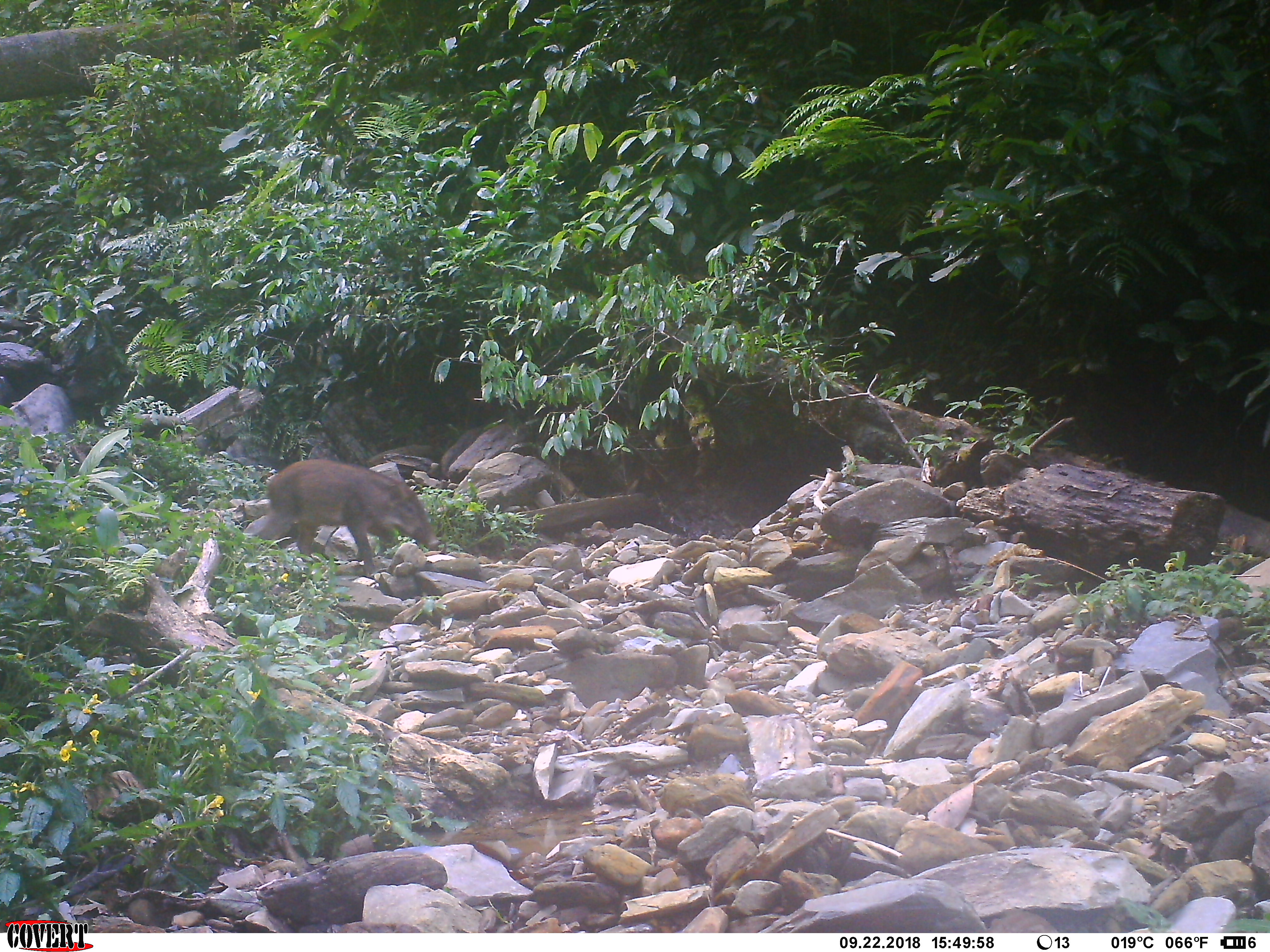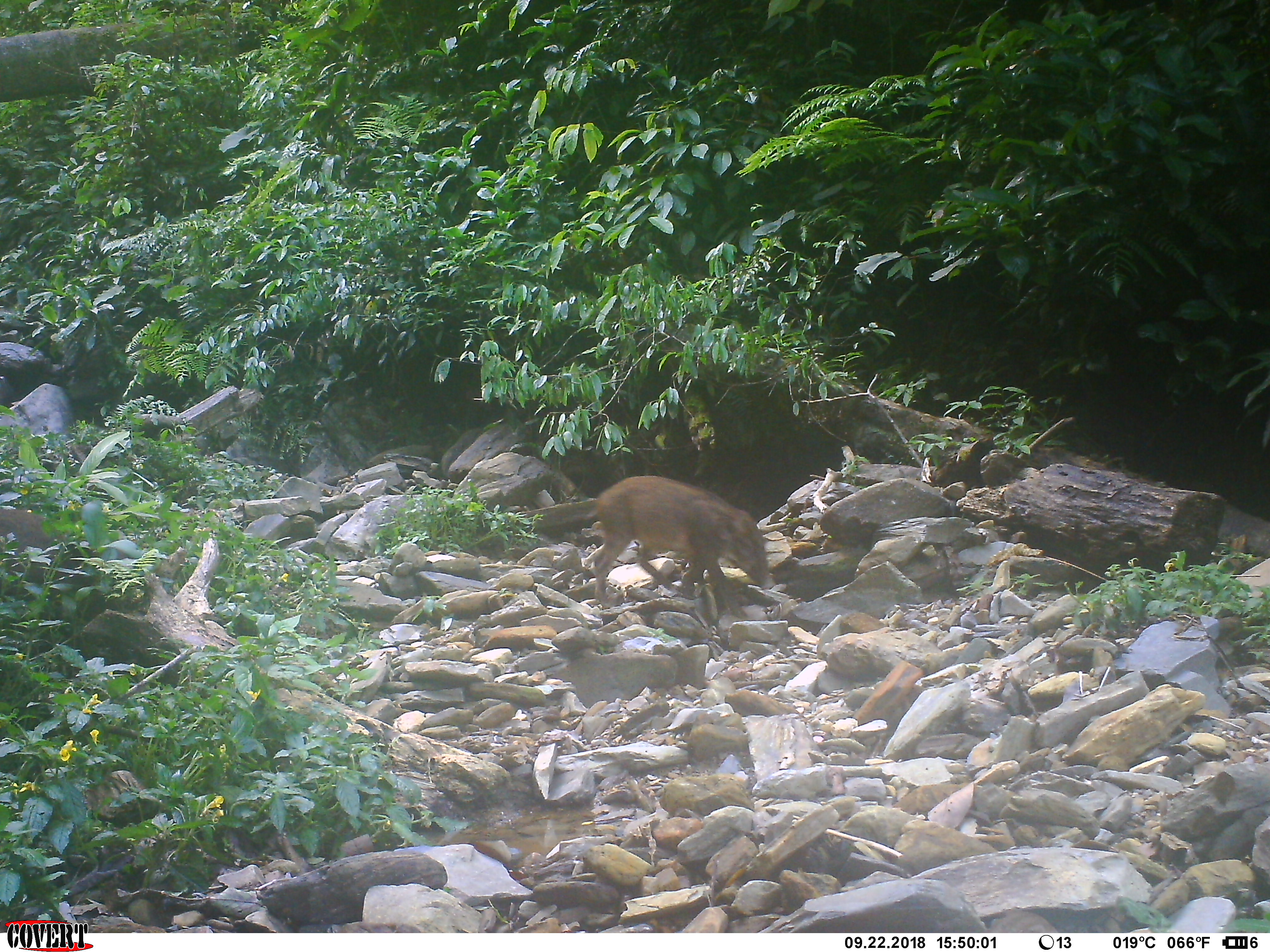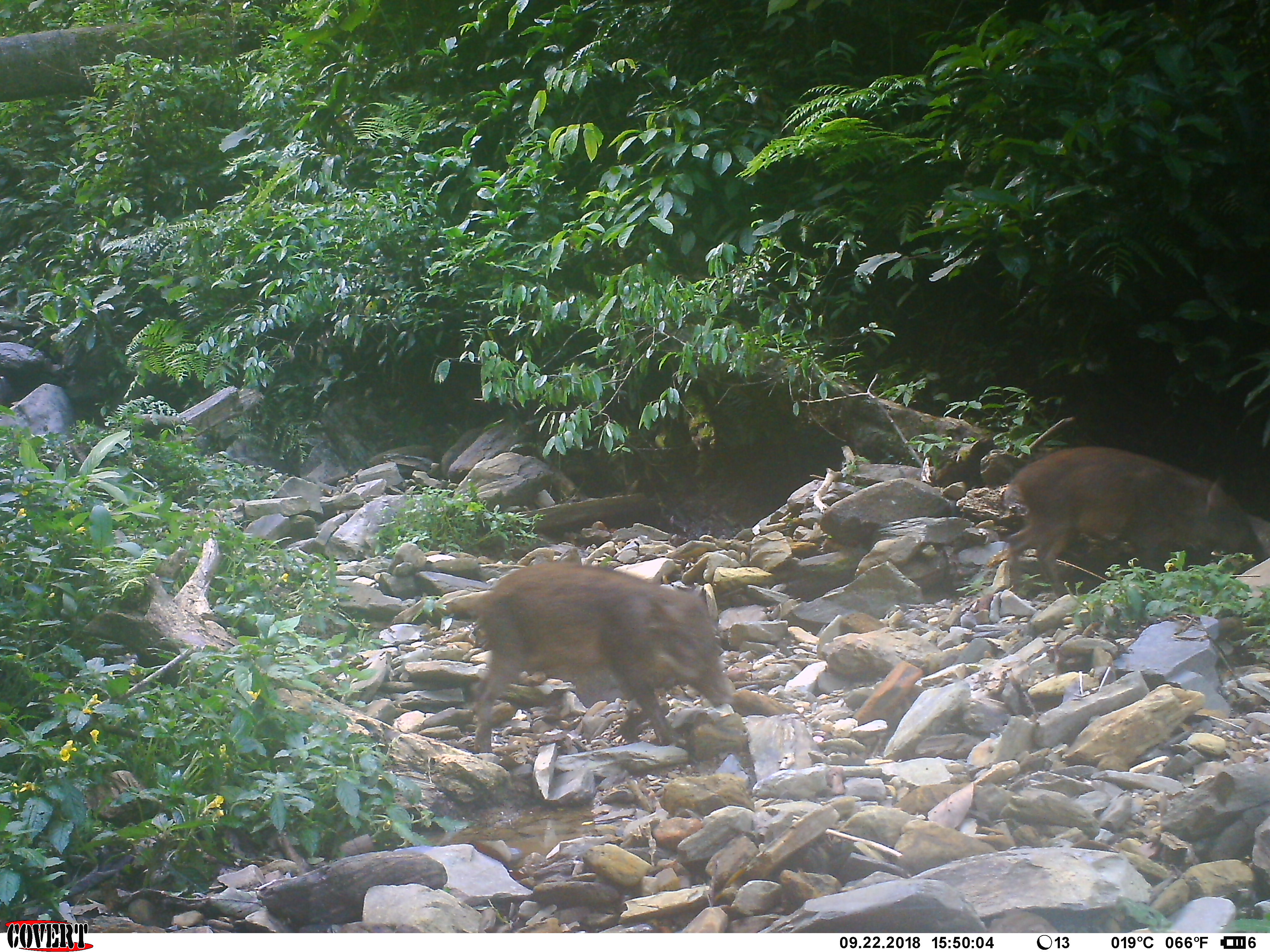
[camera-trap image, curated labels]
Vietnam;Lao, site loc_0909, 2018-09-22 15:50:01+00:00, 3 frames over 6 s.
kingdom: Animalia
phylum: Chordata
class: Mammalia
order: Artiodactyla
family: Suidae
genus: Sus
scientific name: Sus scrofa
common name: eurasian wild pig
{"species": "eurasian wild pig (Sus scrofa)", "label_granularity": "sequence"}